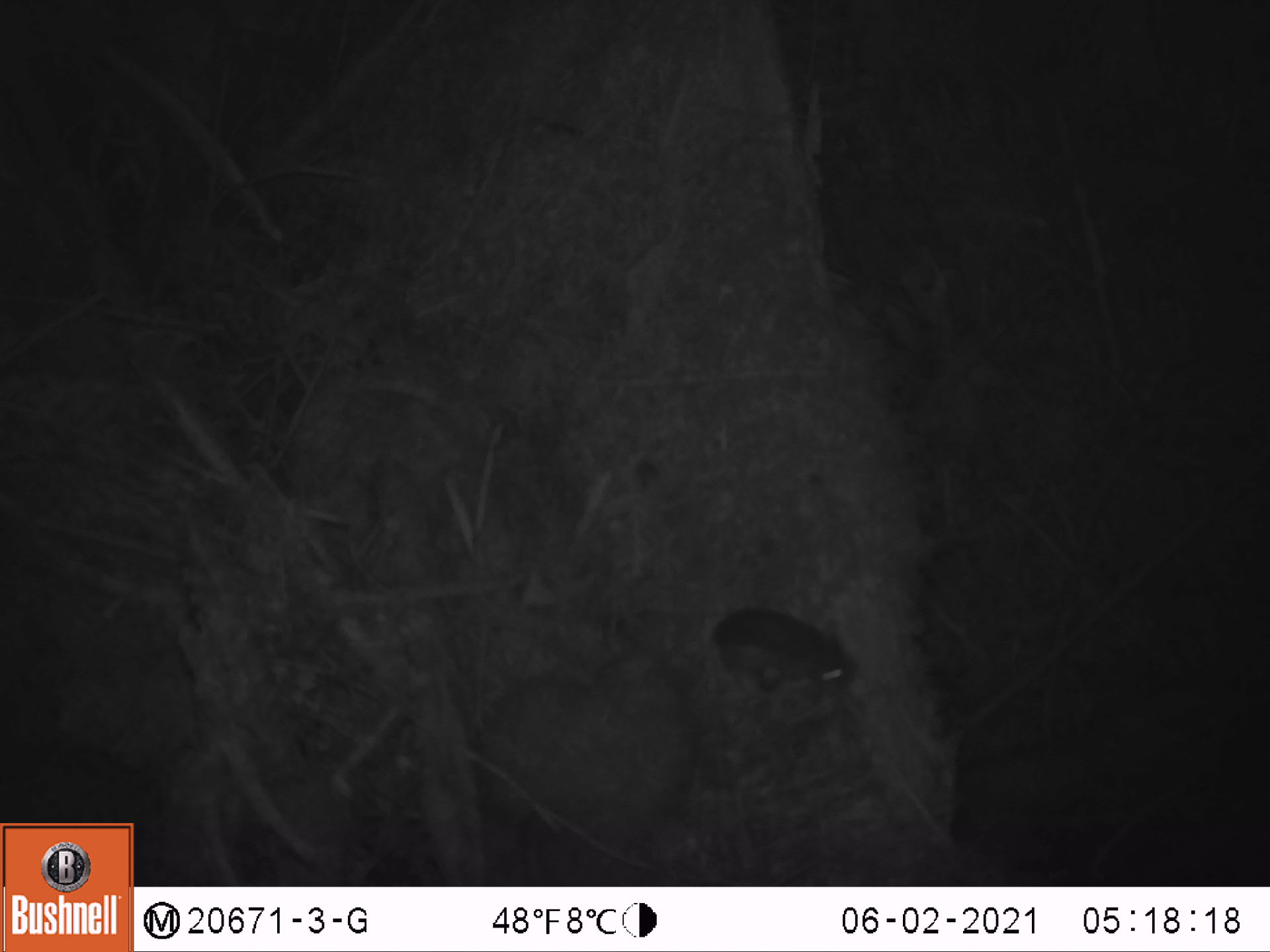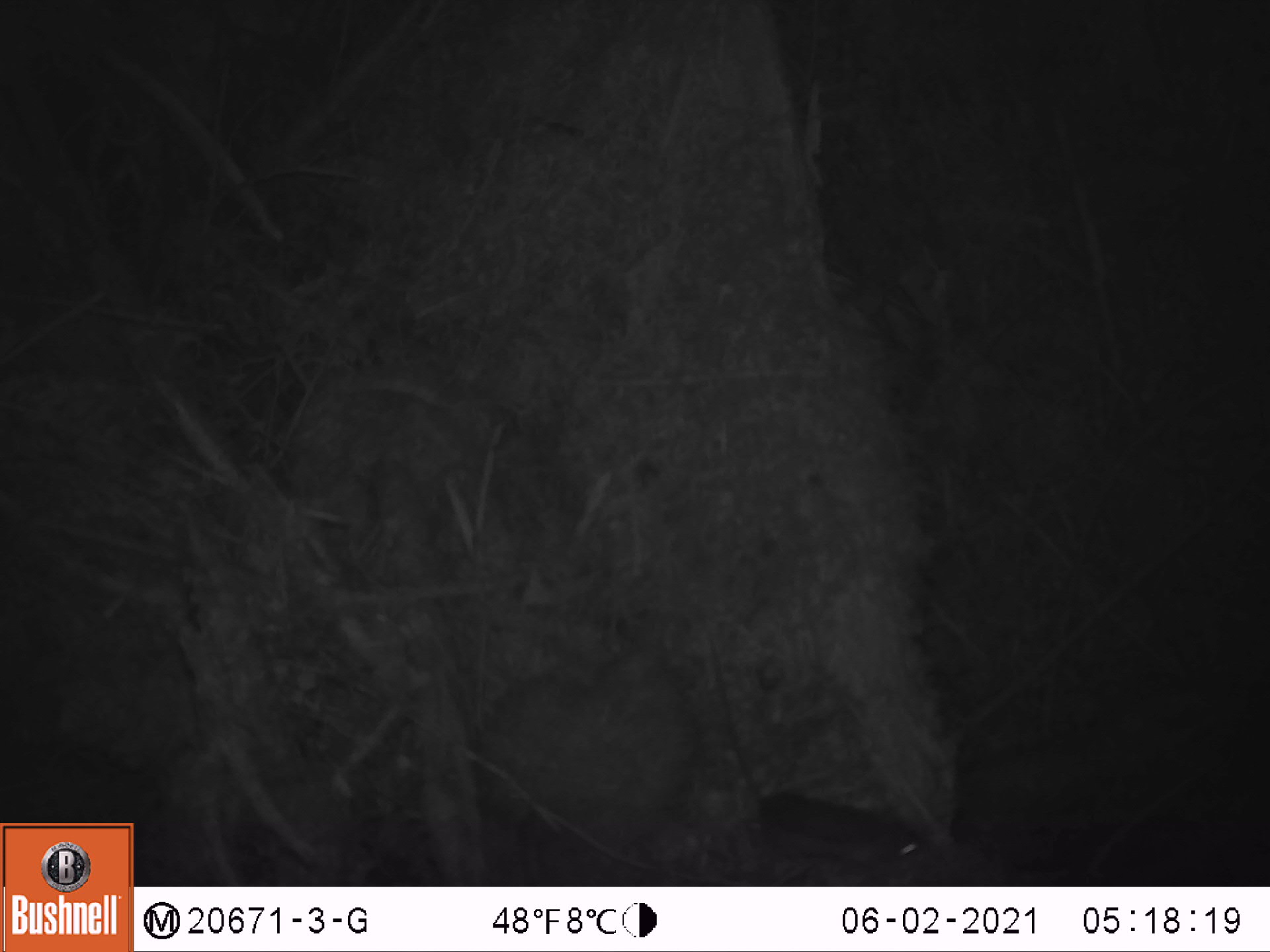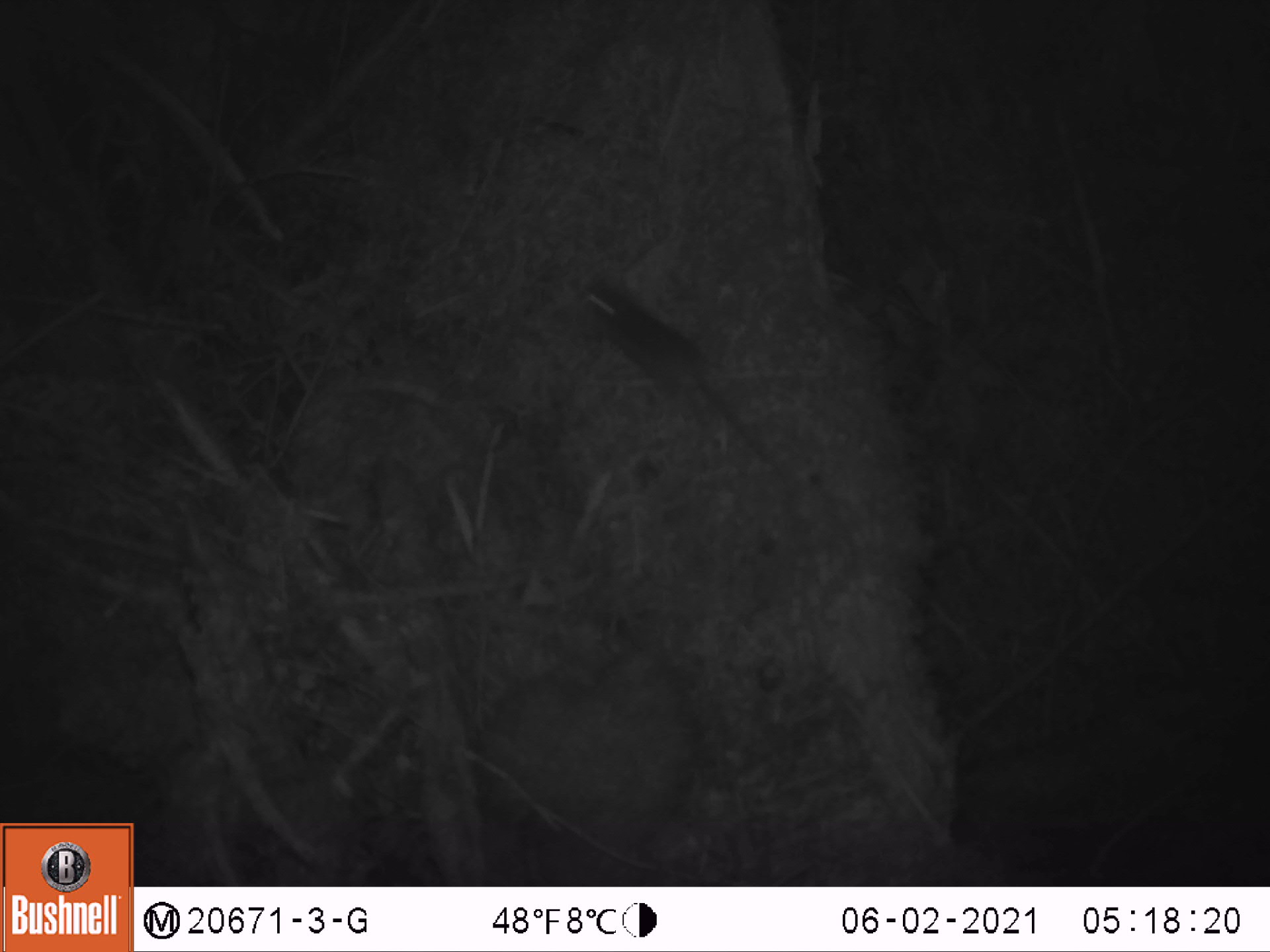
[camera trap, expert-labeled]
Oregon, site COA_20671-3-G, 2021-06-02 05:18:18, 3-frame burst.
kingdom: Animalia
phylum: Chordata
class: Mammalia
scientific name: Mammalia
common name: small mammal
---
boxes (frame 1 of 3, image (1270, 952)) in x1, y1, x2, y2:
small mammal: 594, 551, 893, 739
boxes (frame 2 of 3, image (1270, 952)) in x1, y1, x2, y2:
small mammal: 665, 621, 945, 883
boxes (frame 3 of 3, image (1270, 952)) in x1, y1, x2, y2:
small mammal: 535, 248, 840, 512